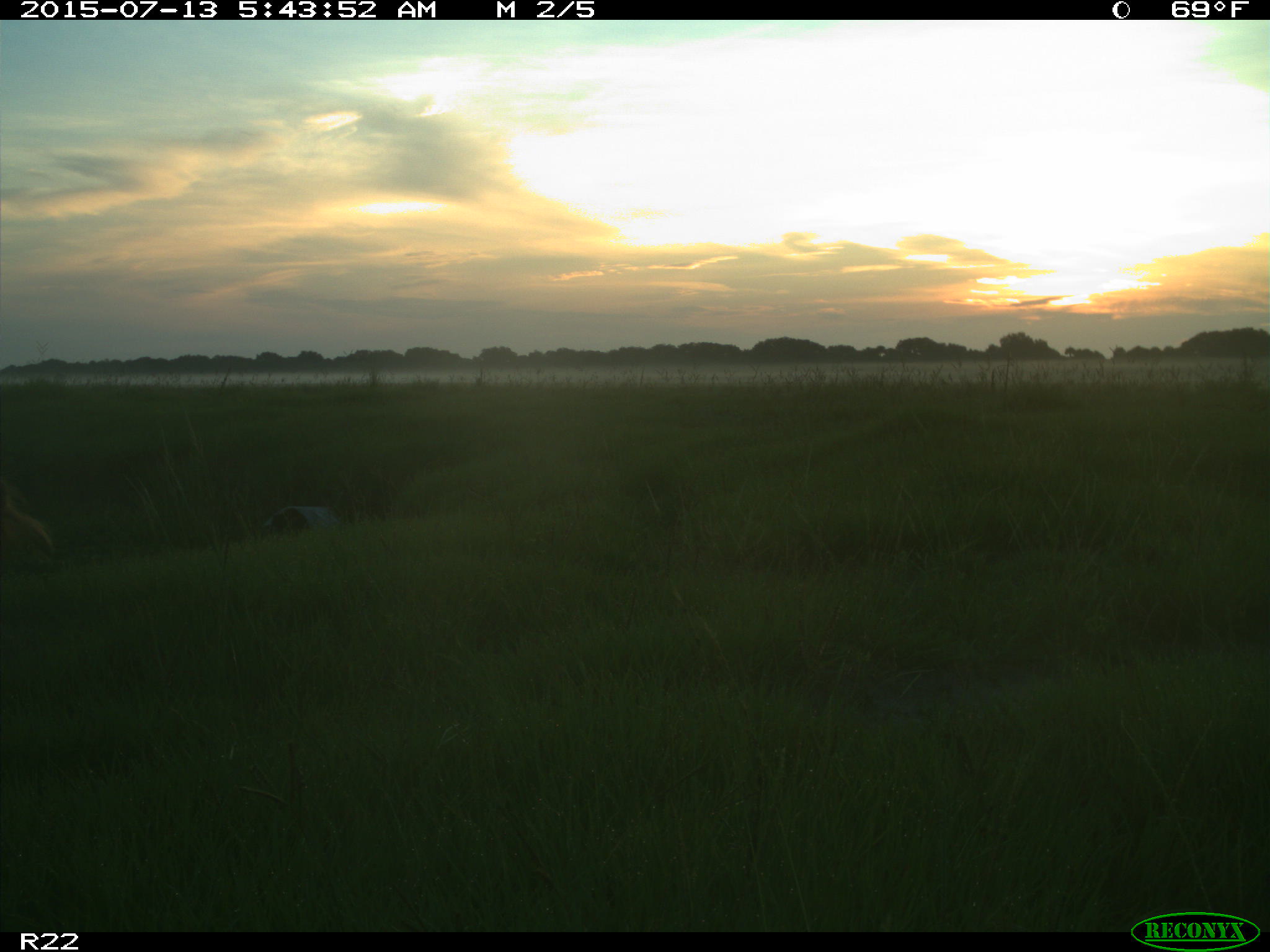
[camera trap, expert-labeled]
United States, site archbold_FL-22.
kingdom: Animalia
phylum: Chordata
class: Mammalia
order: Artiodactyla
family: Bovidae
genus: Bos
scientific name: Bos taurus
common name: domestic cow